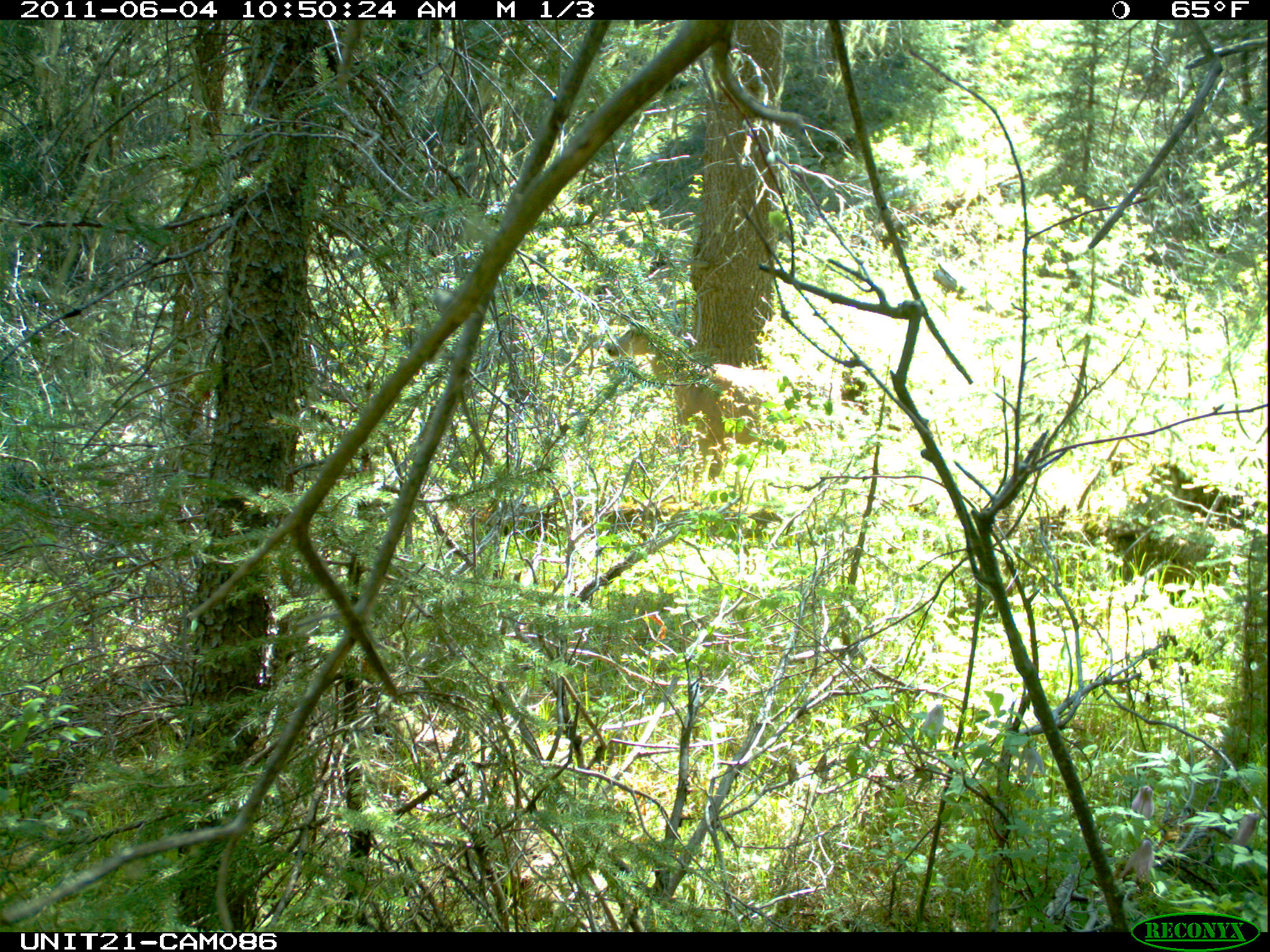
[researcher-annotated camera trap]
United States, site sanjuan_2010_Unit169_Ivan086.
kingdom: Animalia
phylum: Chordata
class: Mammalia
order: Artiodactyla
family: Cervidae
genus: Odocoileus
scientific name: Odocoileus hemionus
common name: mule deer